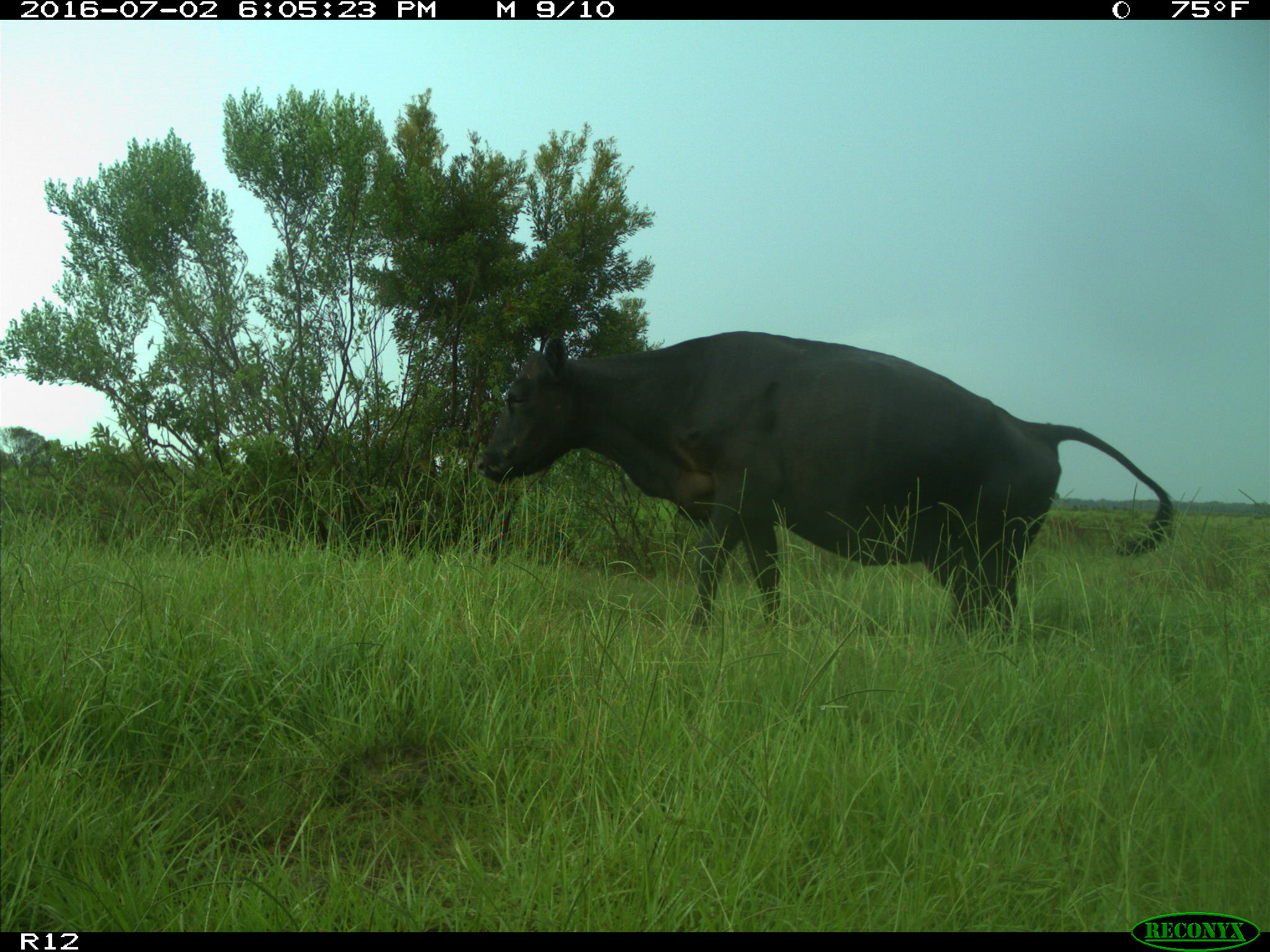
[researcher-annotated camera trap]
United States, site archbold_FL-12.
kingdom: Animalia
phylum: Chordata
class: Mammalia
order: Artiodactyla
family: Bovidae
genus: Bos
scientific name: Bos taurus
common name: domestic cow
Bos taurus (domestic cow).